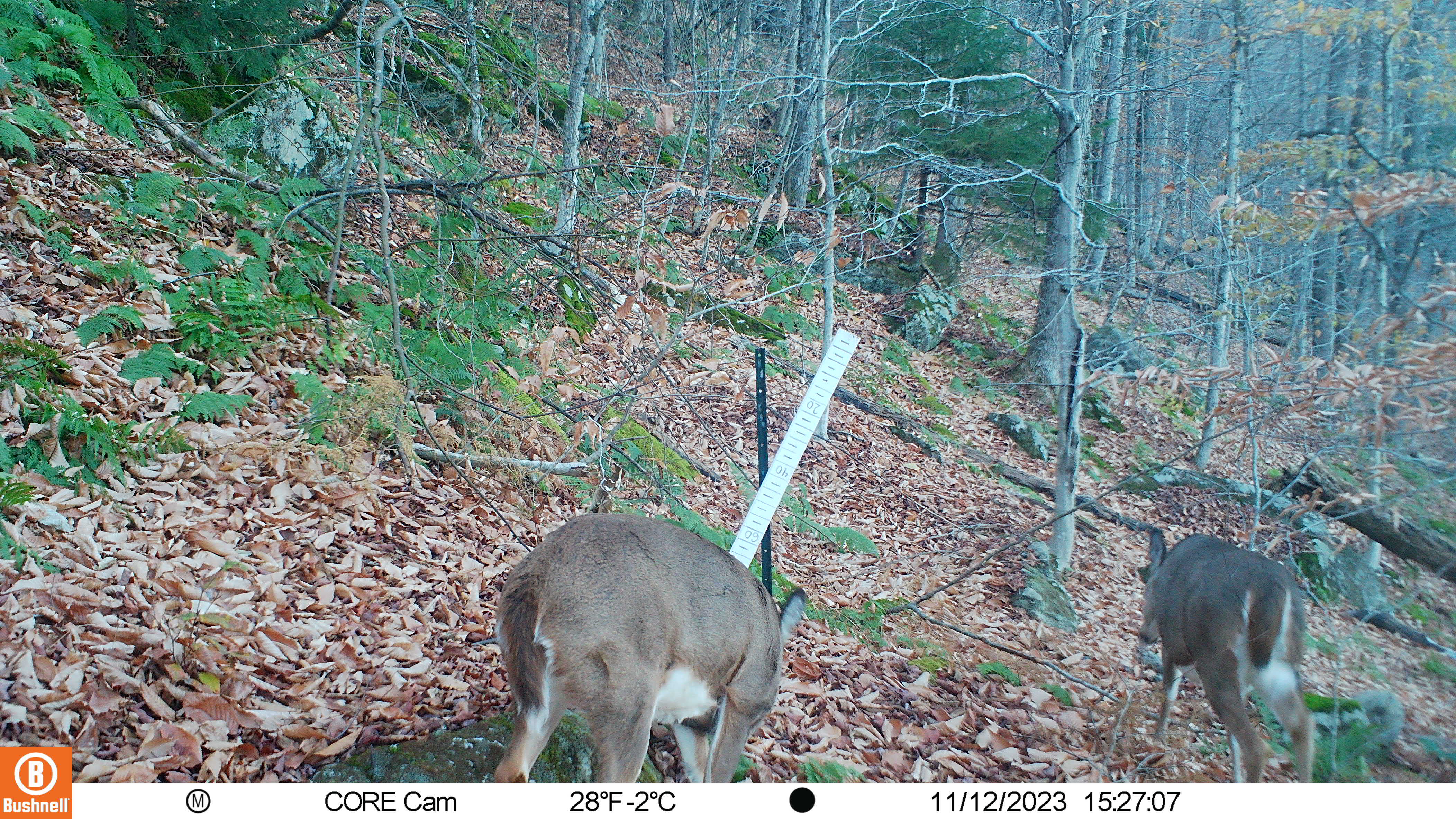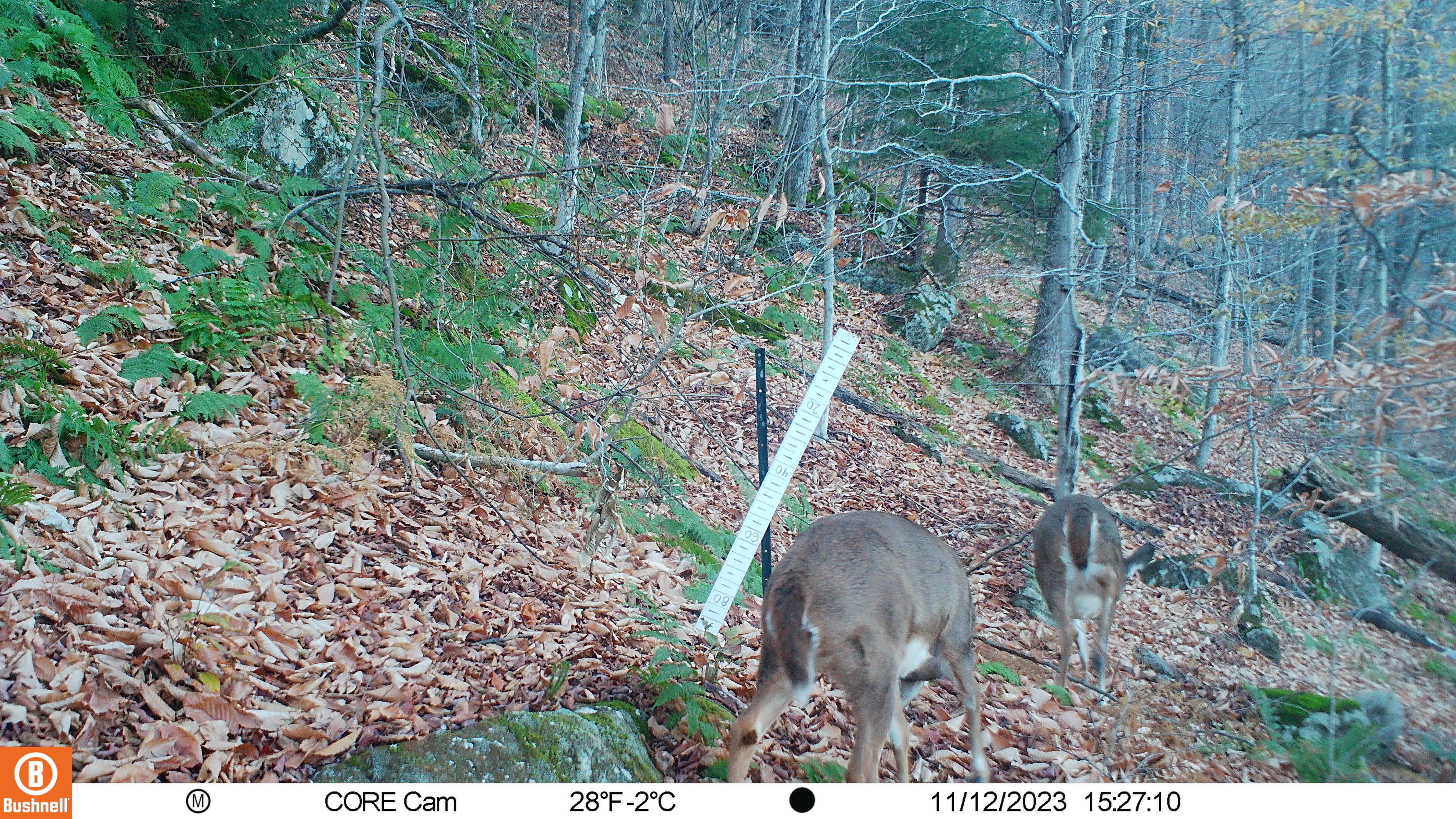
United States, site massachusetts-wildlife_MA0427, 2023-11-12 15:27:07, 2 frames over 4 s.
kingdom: Animalia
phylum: Chordata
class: Mammalia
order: Artiodactyla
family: Cervidae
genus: Odocoileus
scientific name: Odocoileus virginianus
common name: white-tailed deer